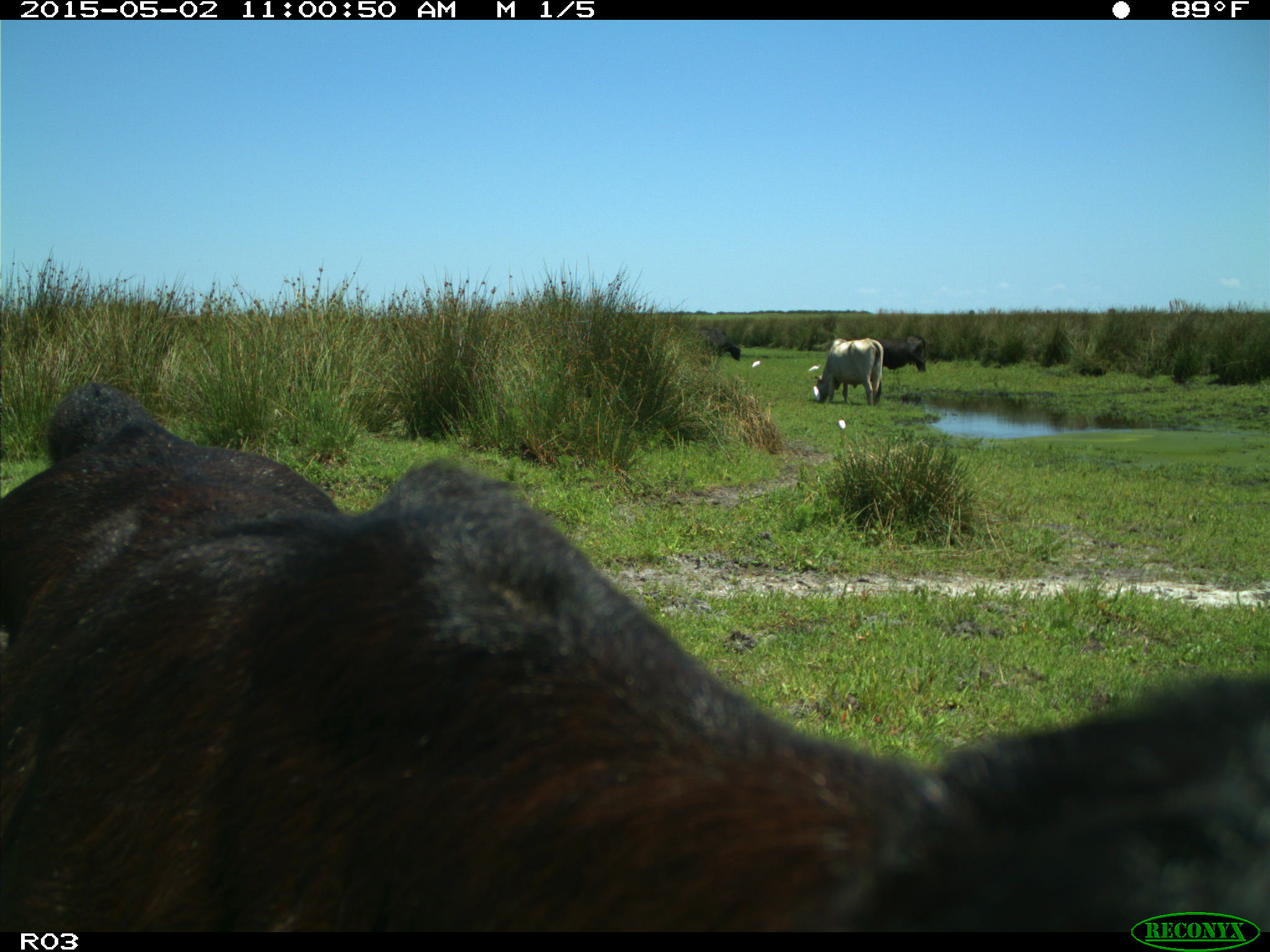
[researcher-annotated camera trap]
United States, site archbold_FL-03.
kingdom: Animalia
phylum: Chordata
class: Mammalia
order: Artiodactyla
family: Bovidae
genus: Bos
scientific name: Bos taurus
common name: domestic cow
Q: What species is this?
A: Bos taurus (domestic cow).